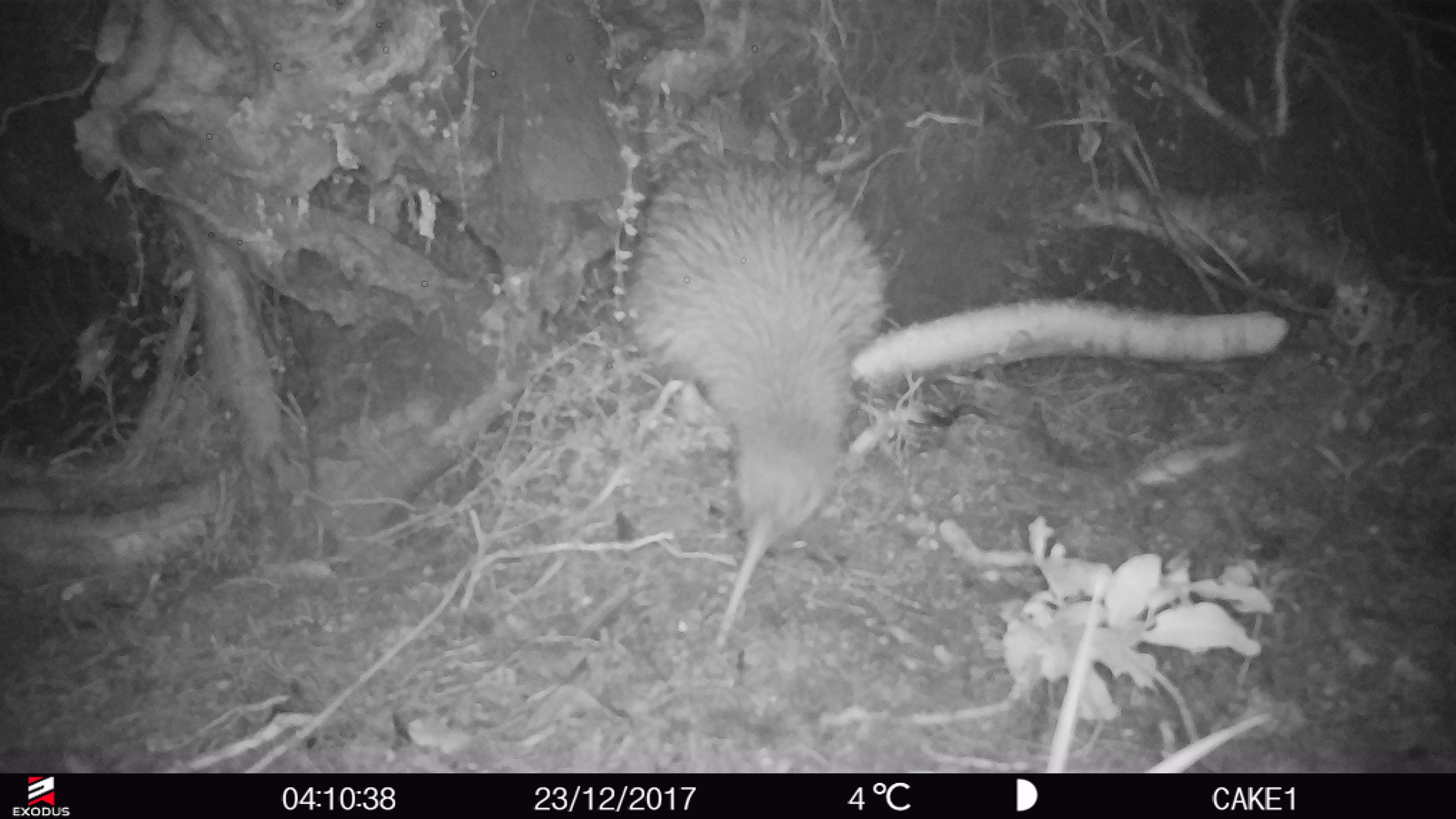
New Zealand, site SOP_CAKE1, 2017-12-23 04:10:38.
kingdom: Animalia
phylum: Chordata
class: Aves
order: Apterygiformes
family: Apterygidae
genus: Apteryx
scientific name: Apteryx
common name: kiwi